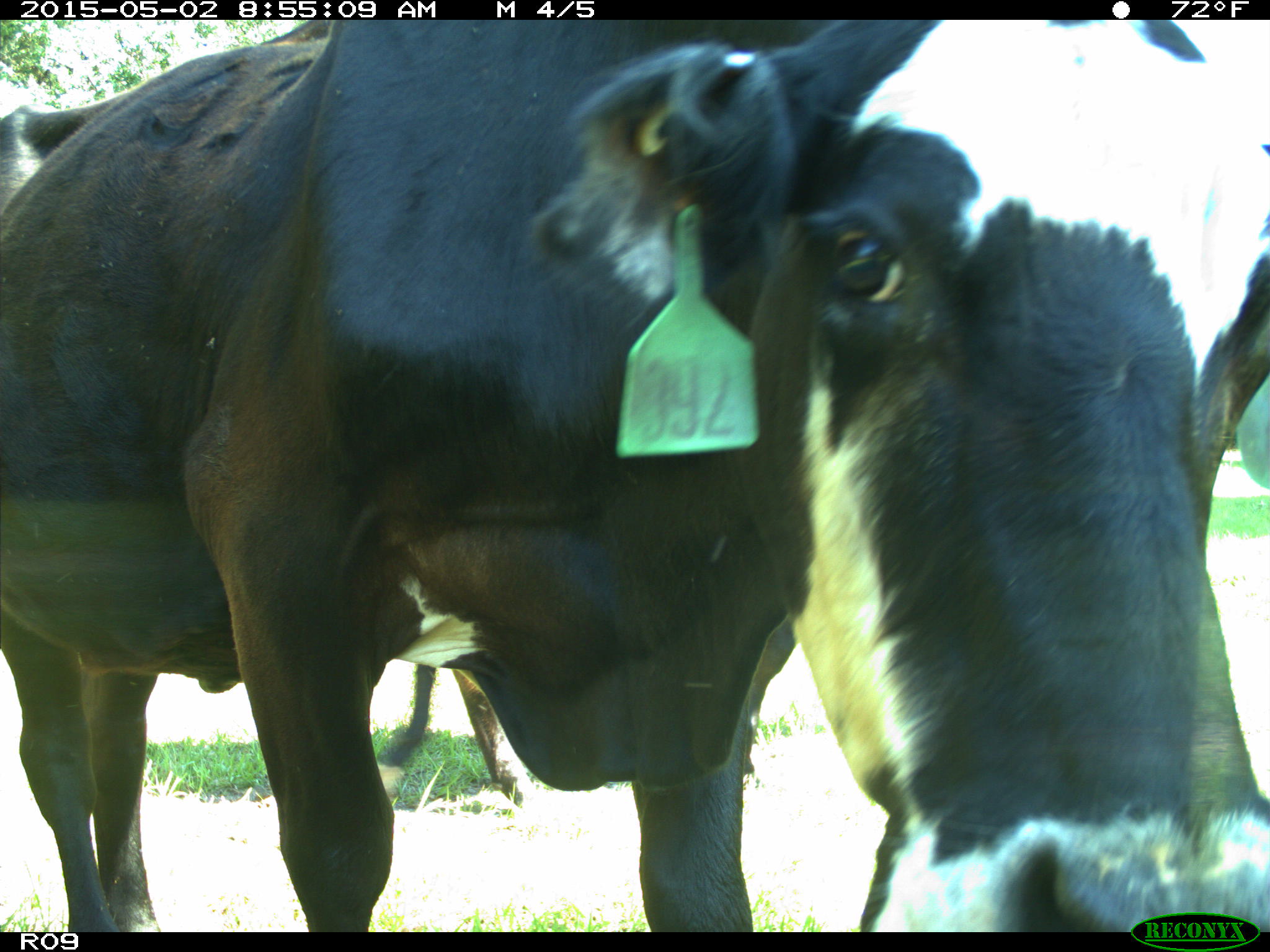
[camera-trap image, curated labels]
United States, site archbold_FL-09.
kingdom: Animalia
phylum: Chordata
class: Mammalia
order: Artiodactyla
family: Bovidae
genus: Bos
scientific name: Bos taurus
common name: domestic cow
Bos taurus (domestic cow).